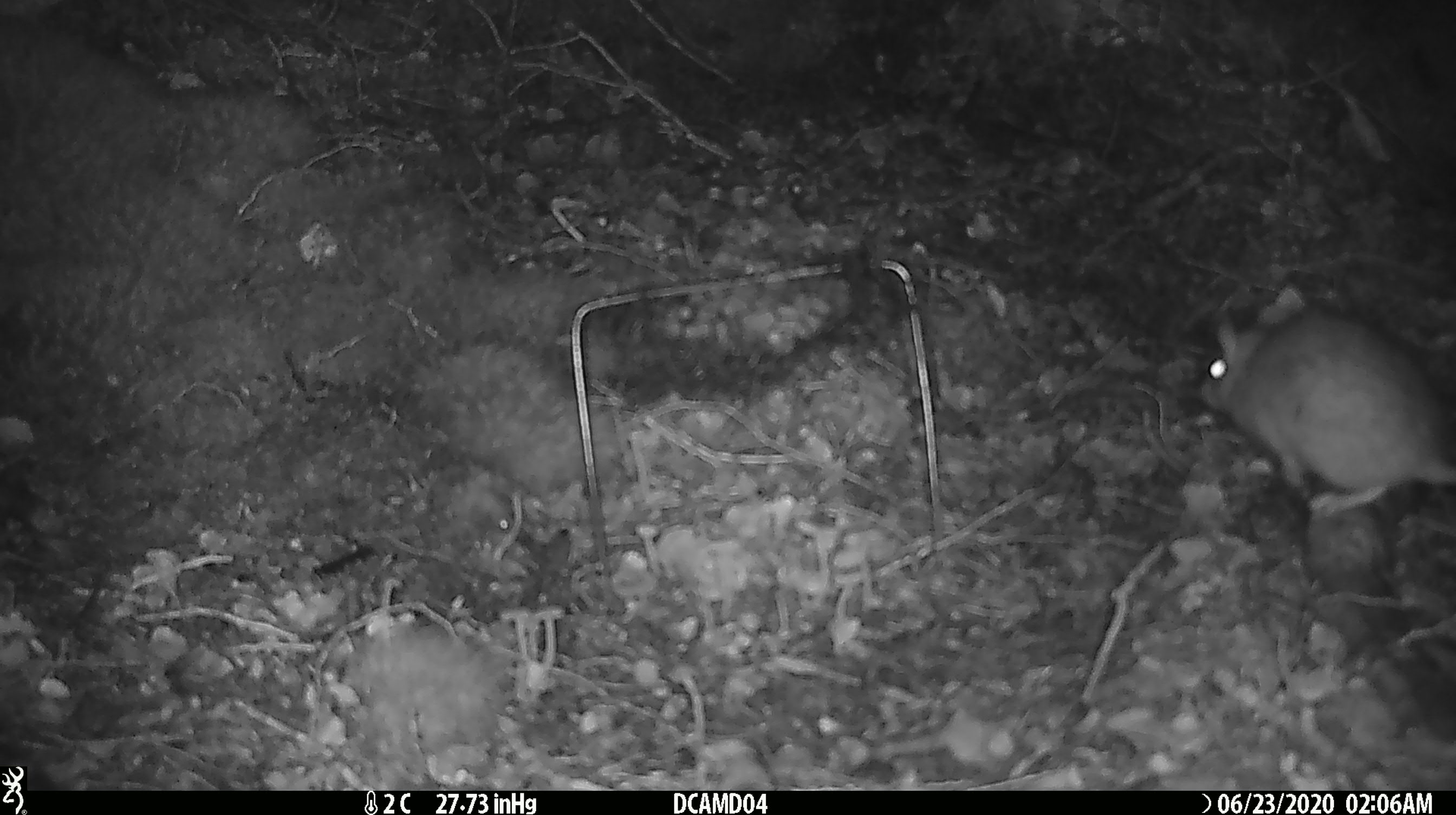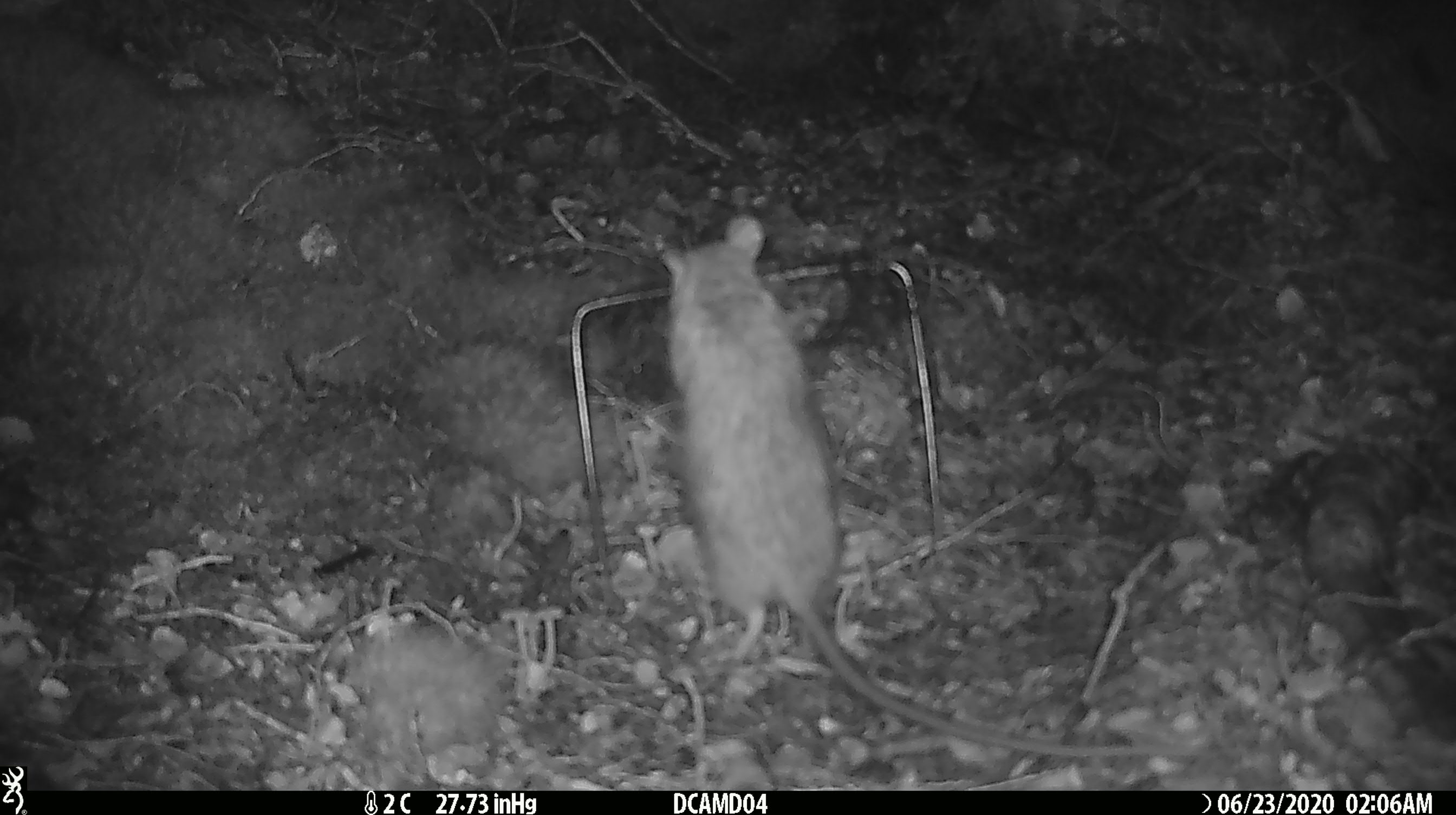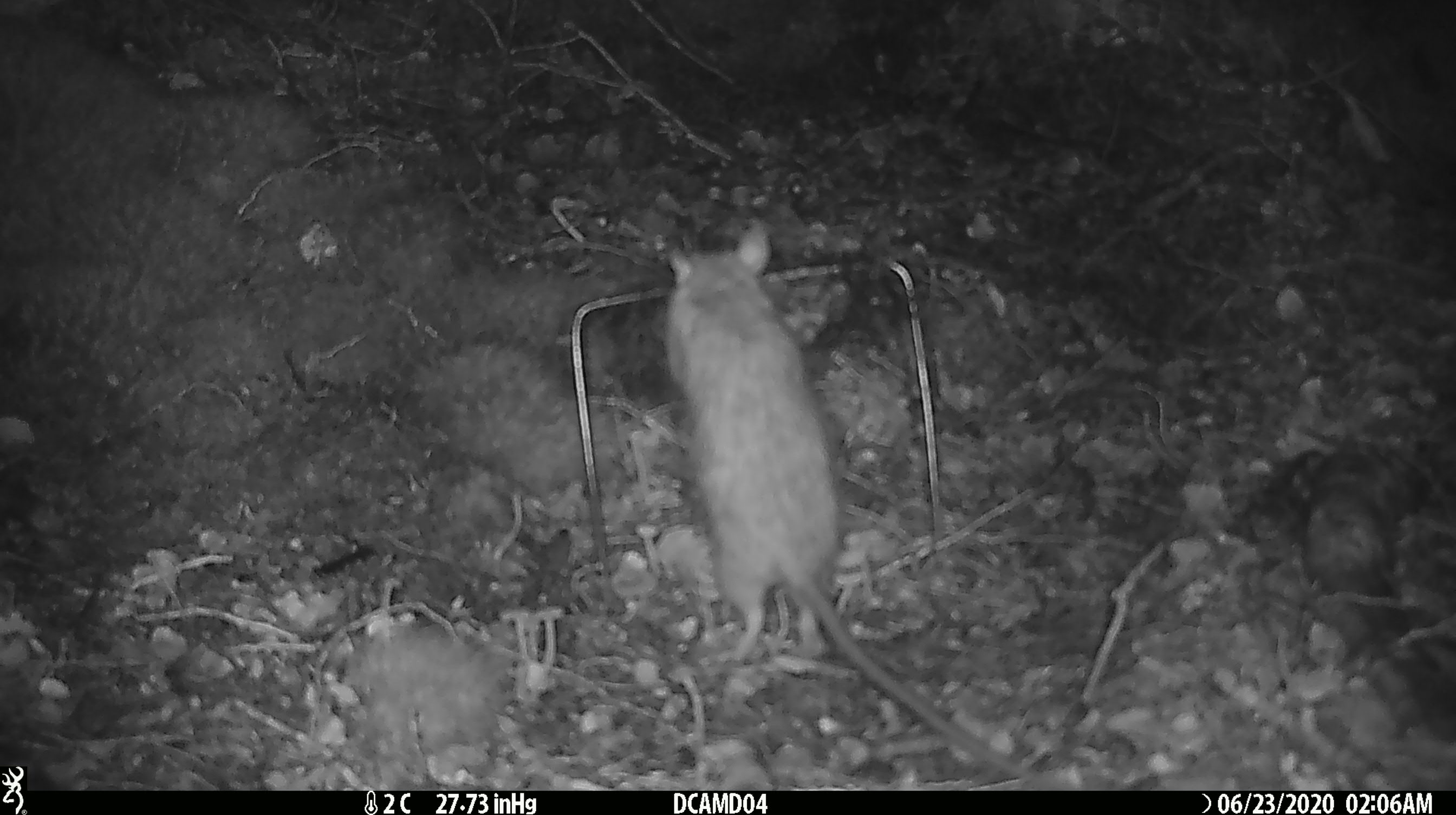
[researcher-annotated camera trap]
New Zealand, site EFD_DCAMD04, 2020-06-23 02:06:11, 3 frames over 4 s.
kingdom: Animalia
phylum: Chordata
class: Mammalia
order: Rodentia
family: Muridae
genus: Rattus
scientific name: Rattus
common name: rat